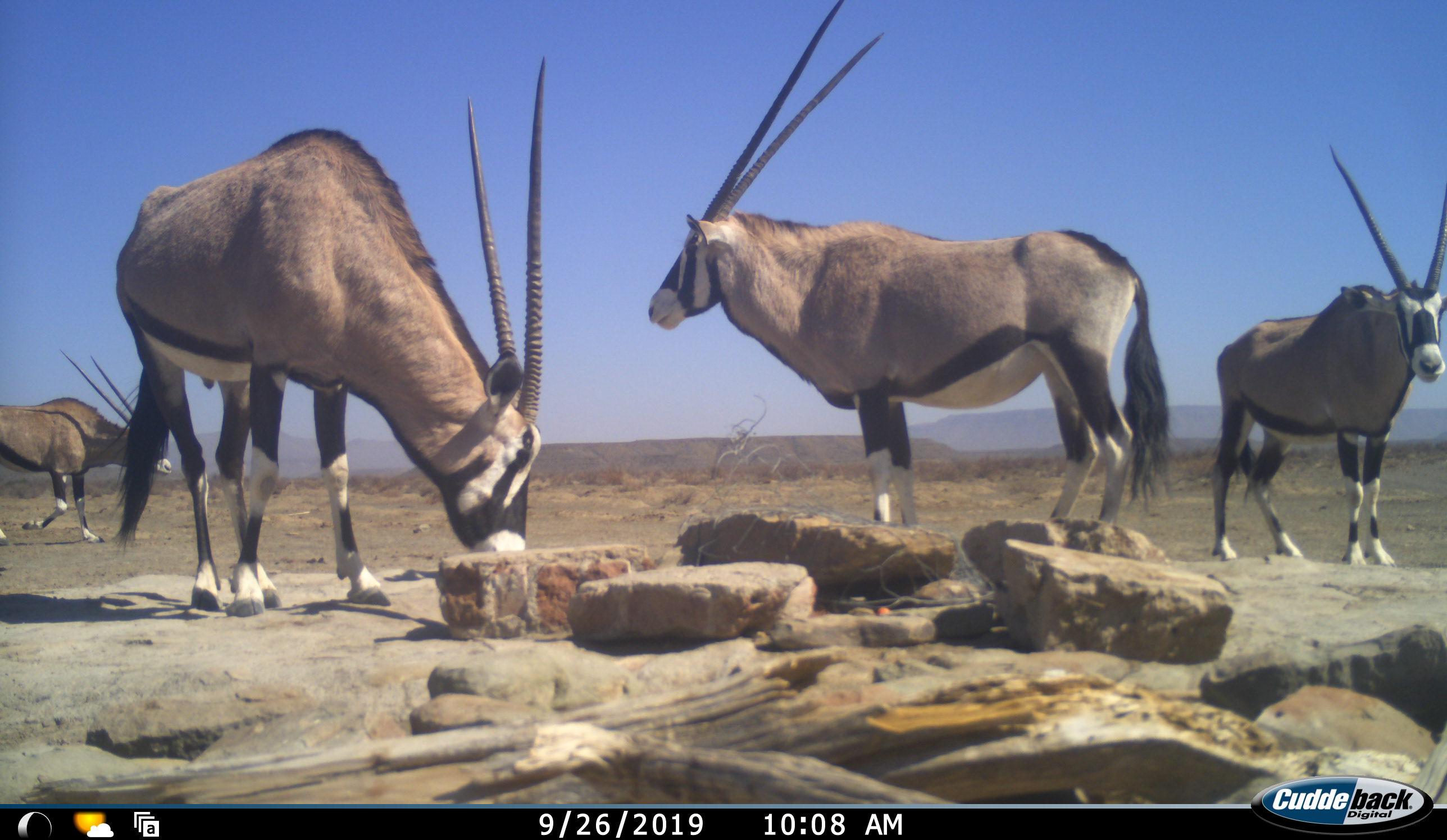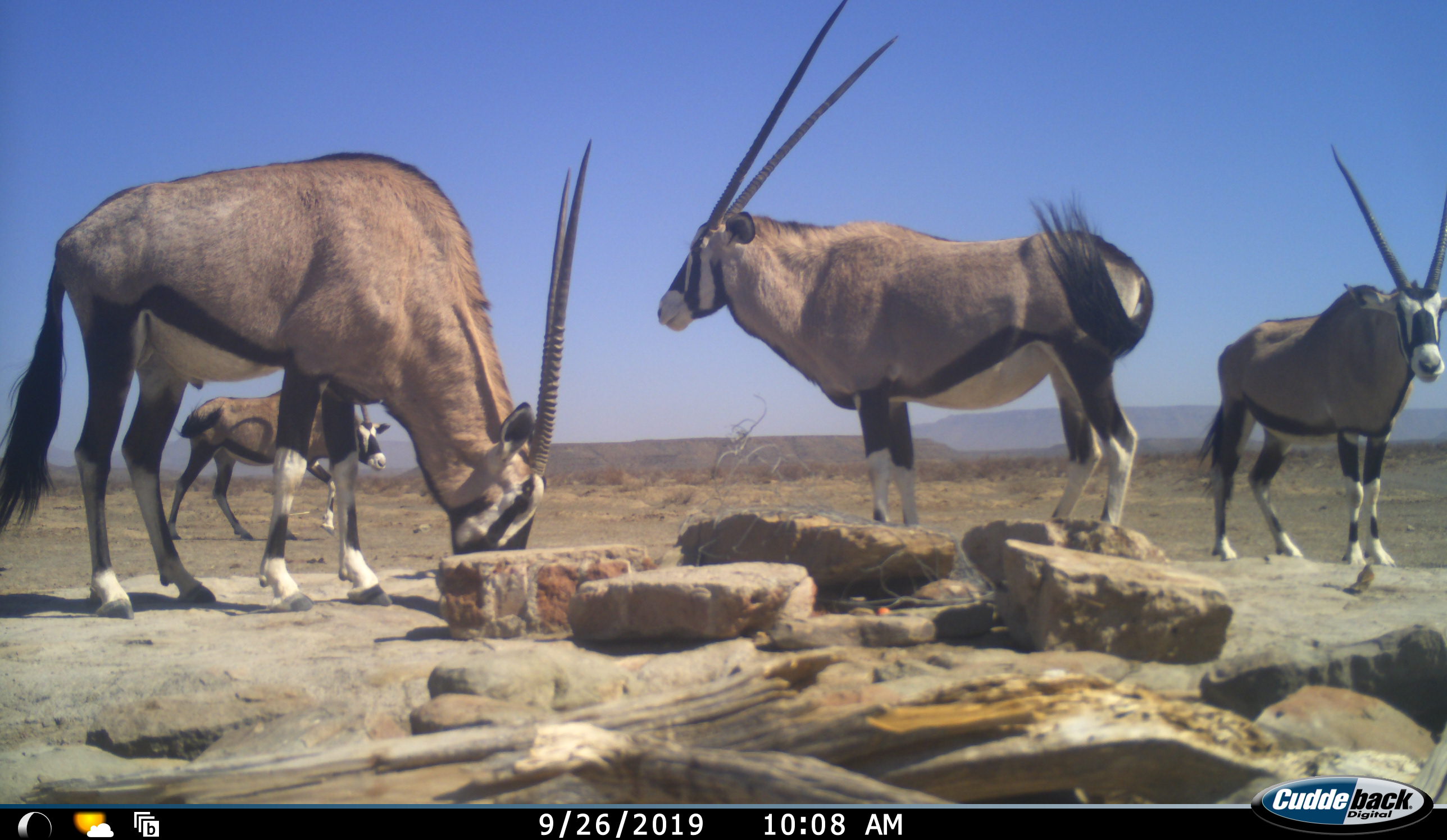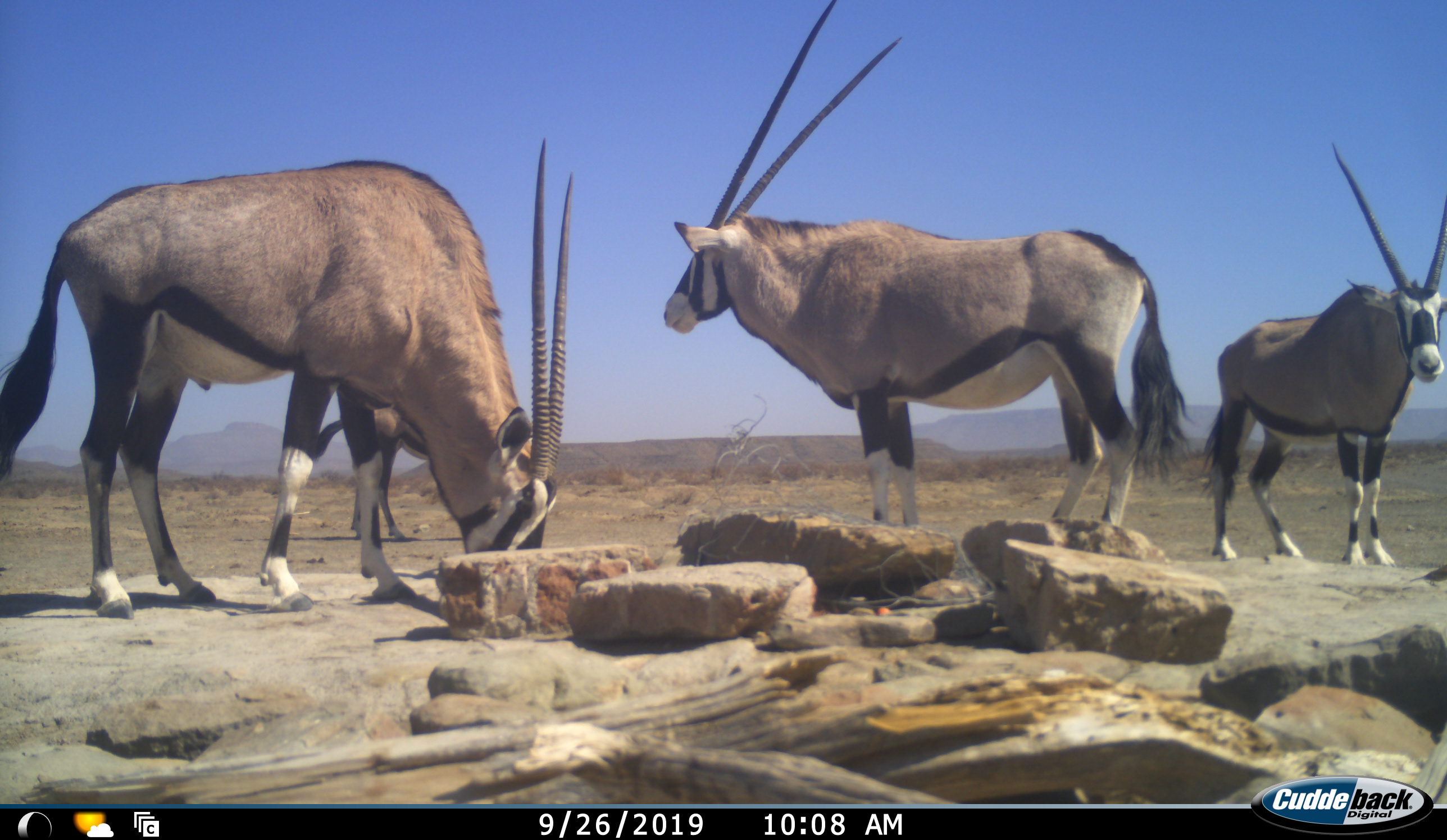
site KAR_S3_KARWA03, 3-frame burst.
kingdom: Animalia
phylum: Chordata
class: Mammalia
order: Artiodactyla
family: Bovidae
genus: Oryx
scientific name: Oryx gazella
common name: gemsbok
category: oryx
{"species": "oryx (gemsbok) (Oryx gazella)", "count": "4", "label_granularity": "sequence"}